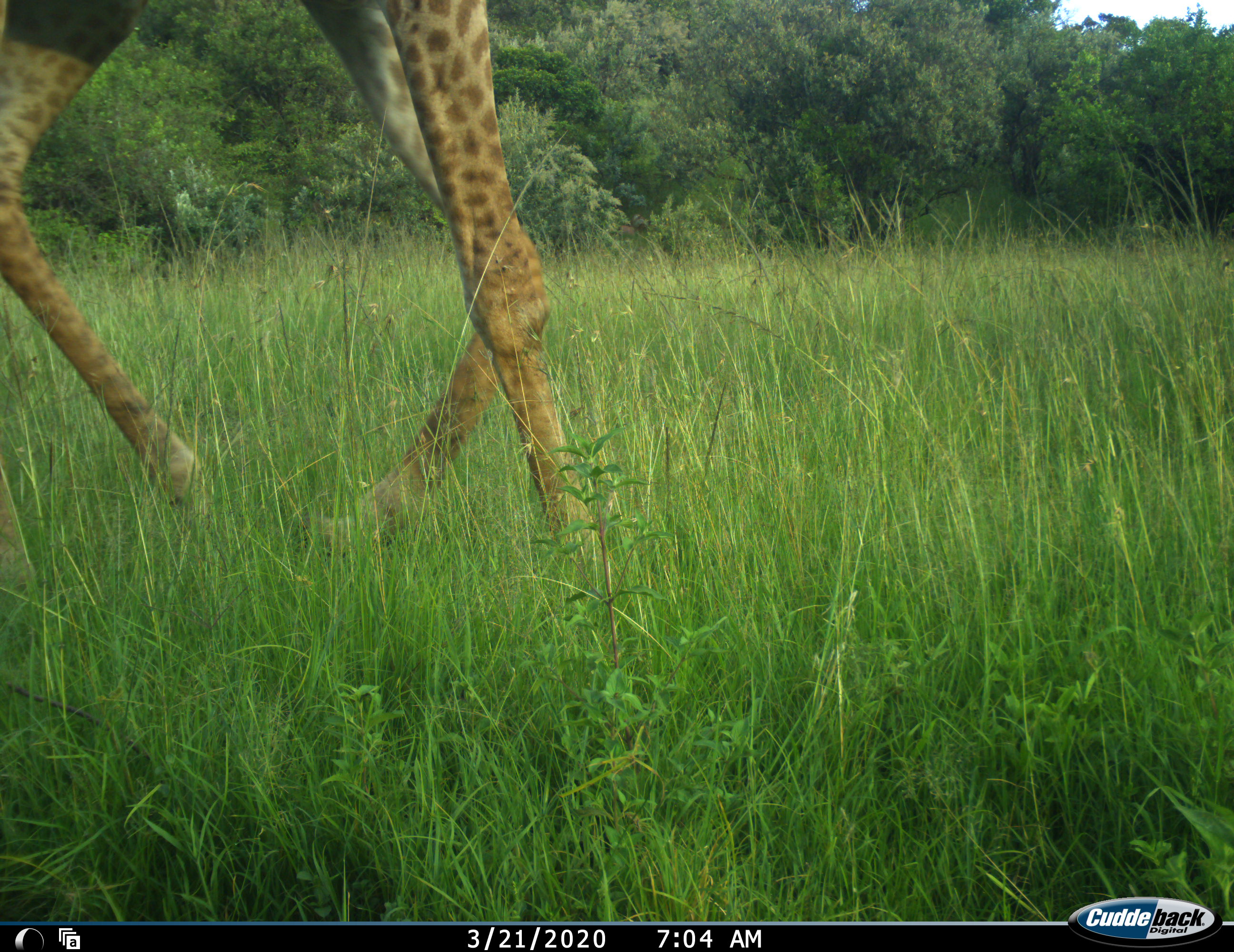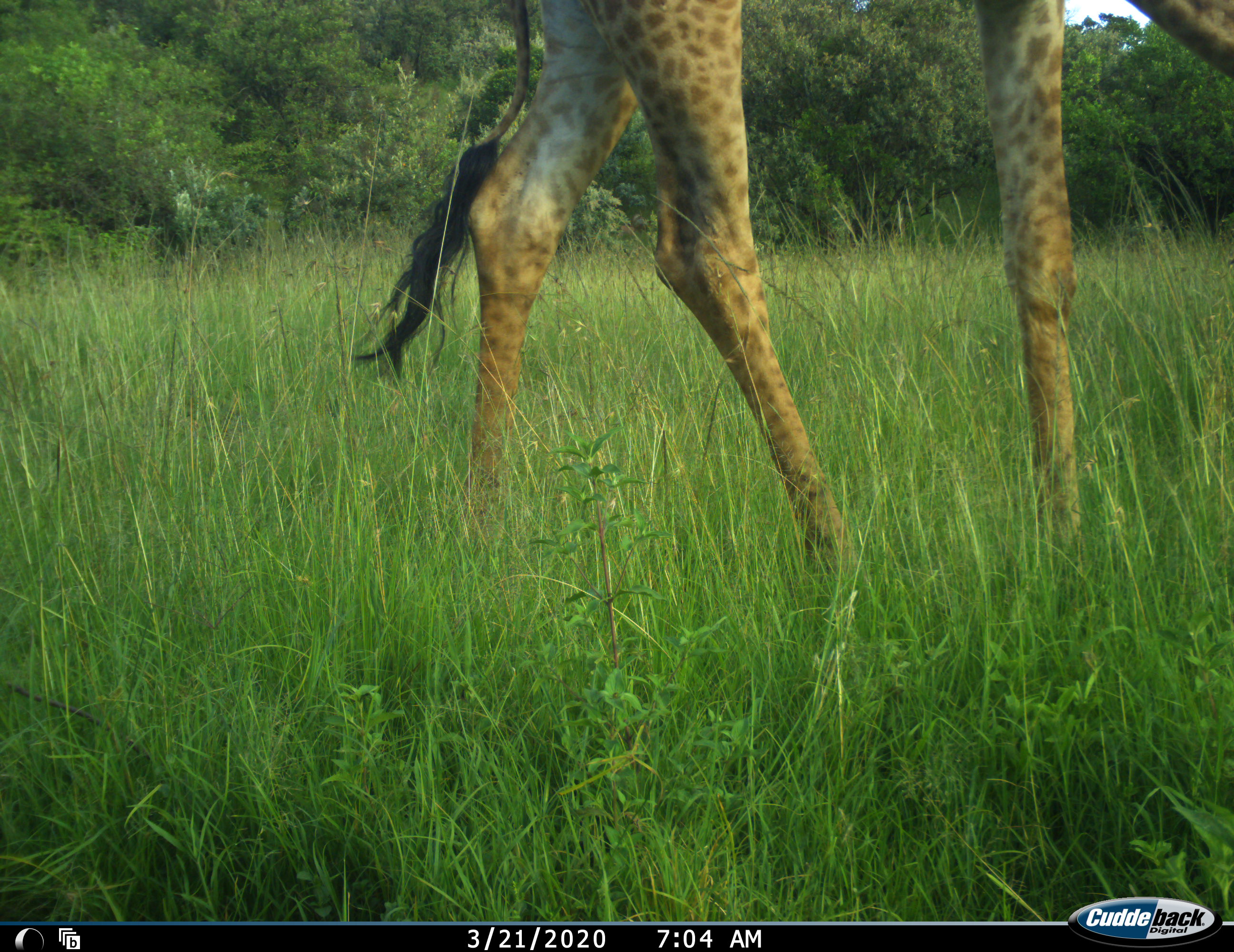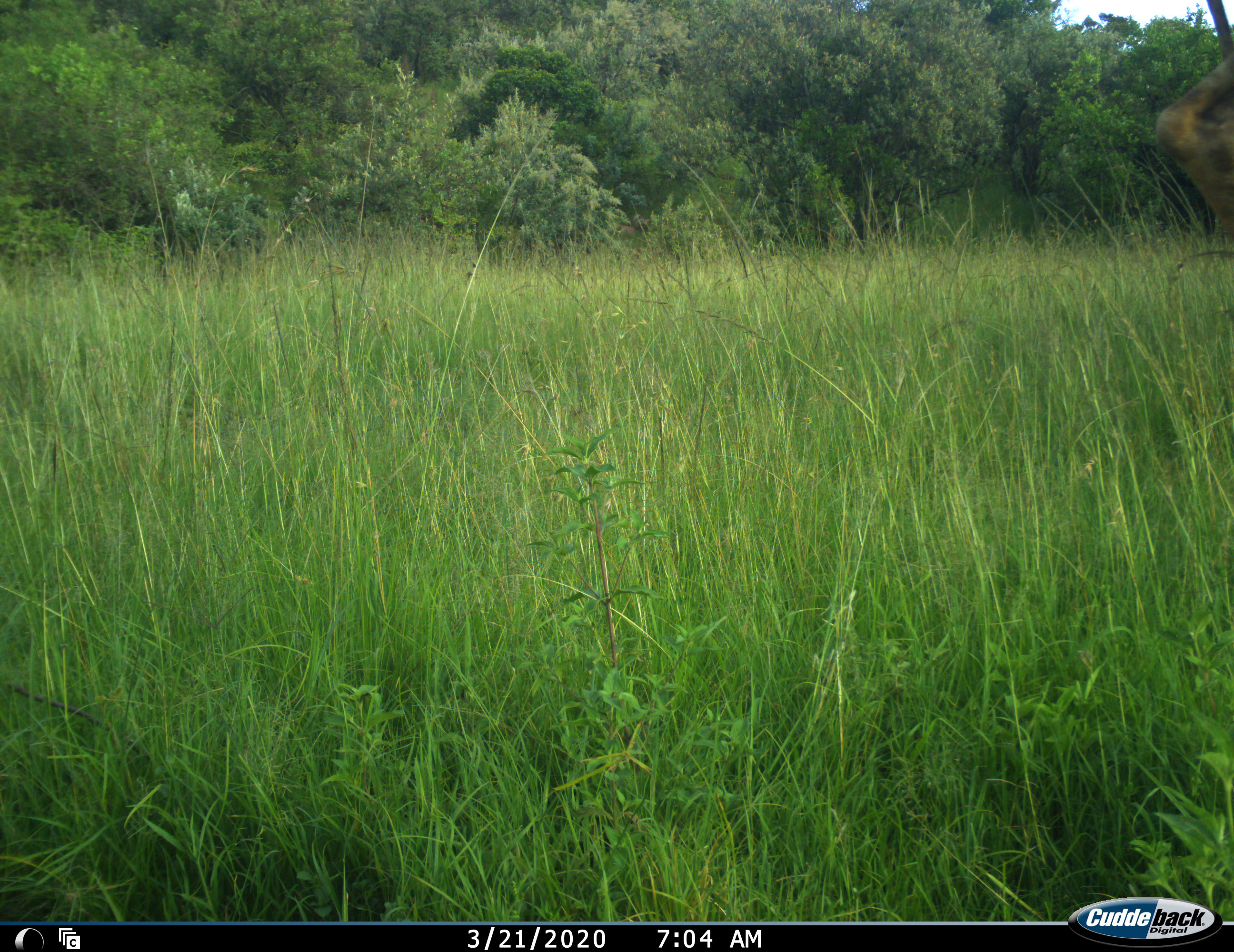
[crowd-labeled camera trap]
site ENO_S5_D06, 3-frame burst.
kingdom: Animalia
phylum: Chordata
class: Mammalia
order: Artiodactyla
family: Giraffidae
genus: Giraffa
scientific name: Giraffa camelopardalis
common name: giraffe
Giraffe (Giraffa camelopardalis), count 1. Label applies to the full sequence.